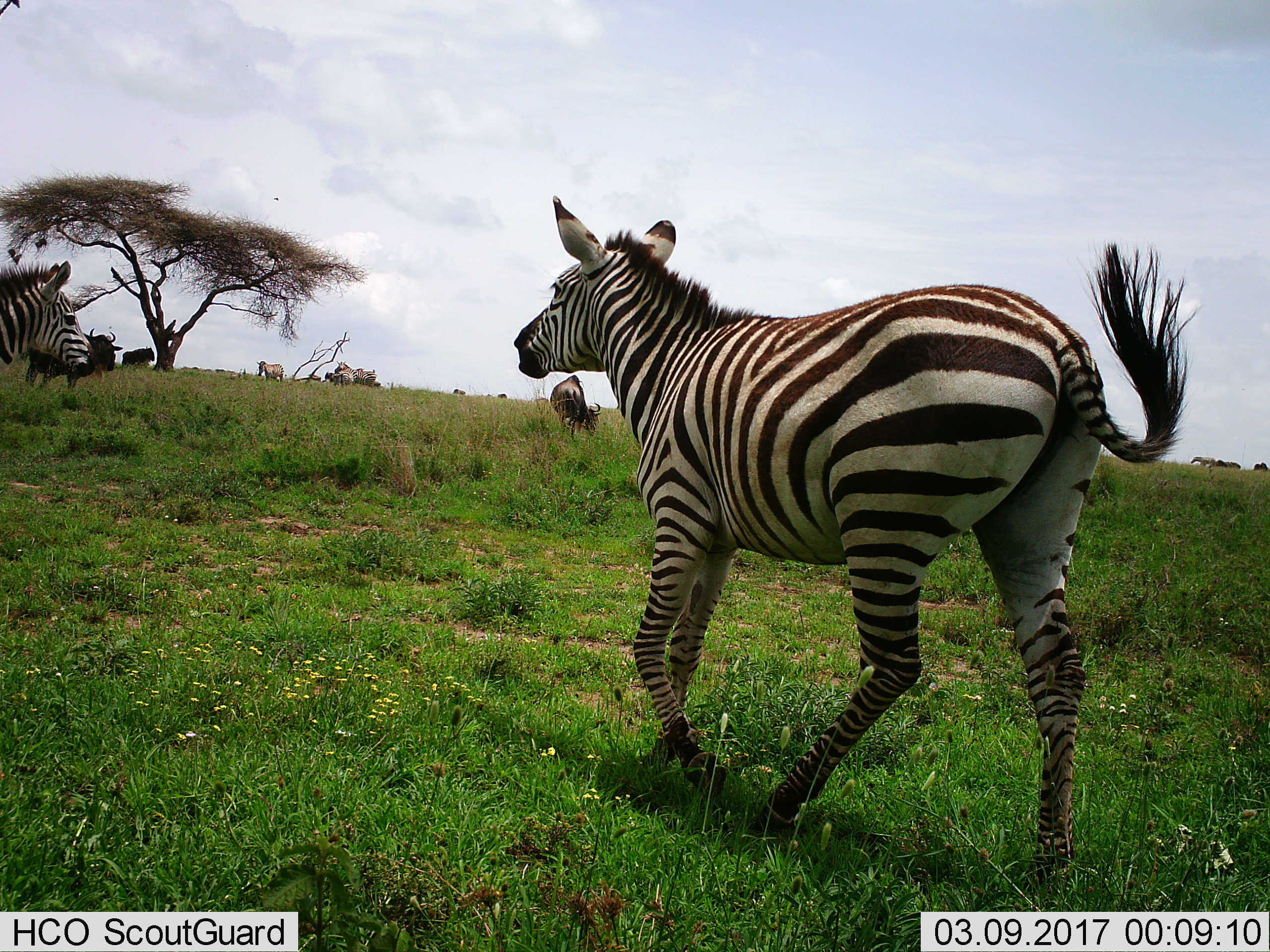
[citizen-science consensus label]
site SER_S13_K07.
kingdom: Animalia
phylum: Chordata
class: Mammalia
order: Artiodactyla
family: Bovidae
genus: Connochaetes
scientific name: Connochaetes taurinus taurinus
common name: blue wildebeest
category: wildebeestblue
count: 3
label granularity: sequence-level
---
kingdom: Animalia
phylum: Chordata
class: Mammalia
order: Perissodactyla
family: Equidae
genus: Equus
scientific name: Equus quagga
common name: plains zebra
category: zebraplains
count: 5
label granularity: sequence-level